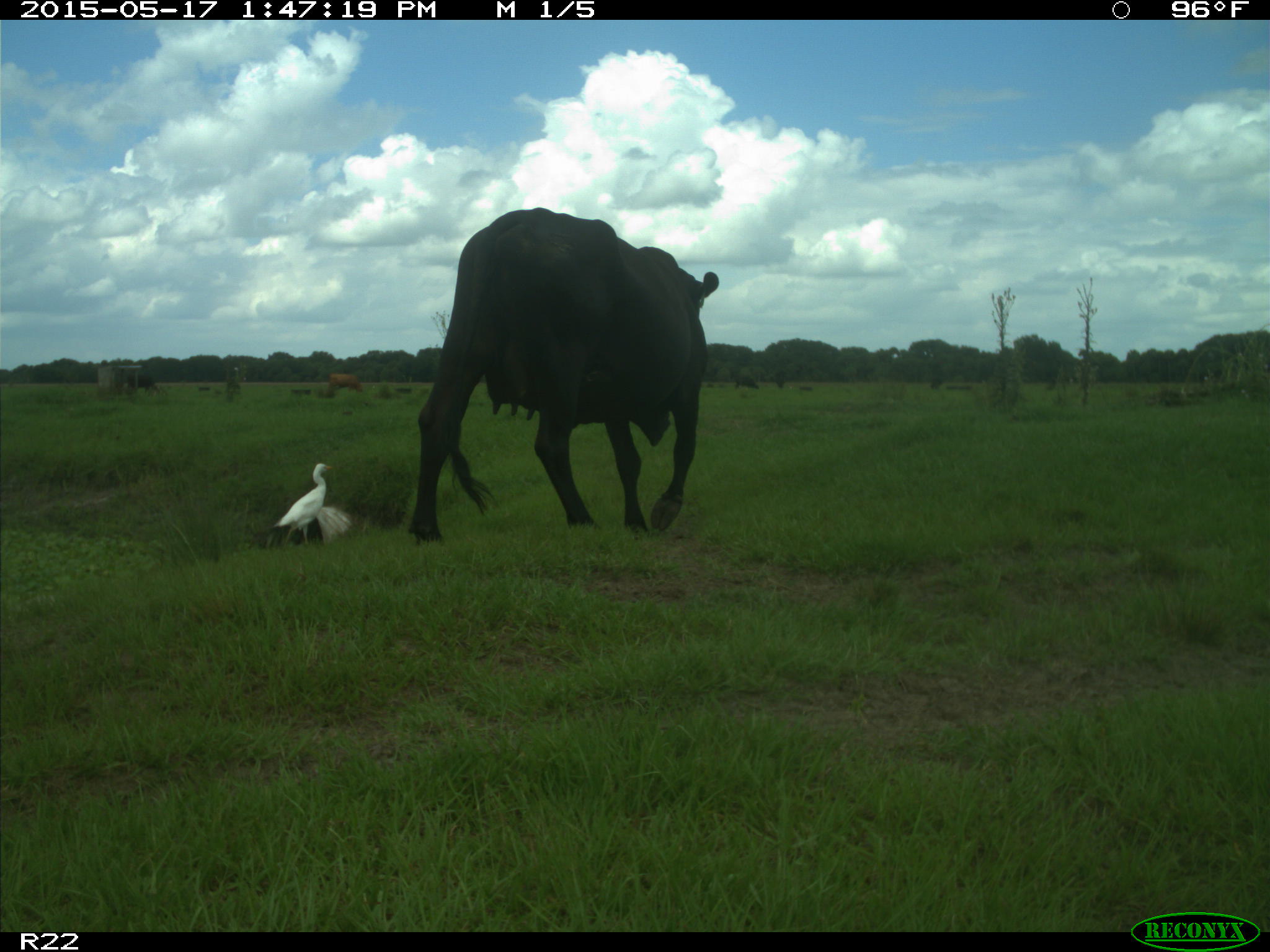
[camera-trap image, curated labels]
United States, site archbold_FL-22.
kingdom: Animalia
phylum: Chordata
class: Mammalia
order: Artiodactyla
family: Bovidae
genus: Bos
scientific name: Bos taurus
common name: domestic cow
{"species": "Bos taurus (domestic cow)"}